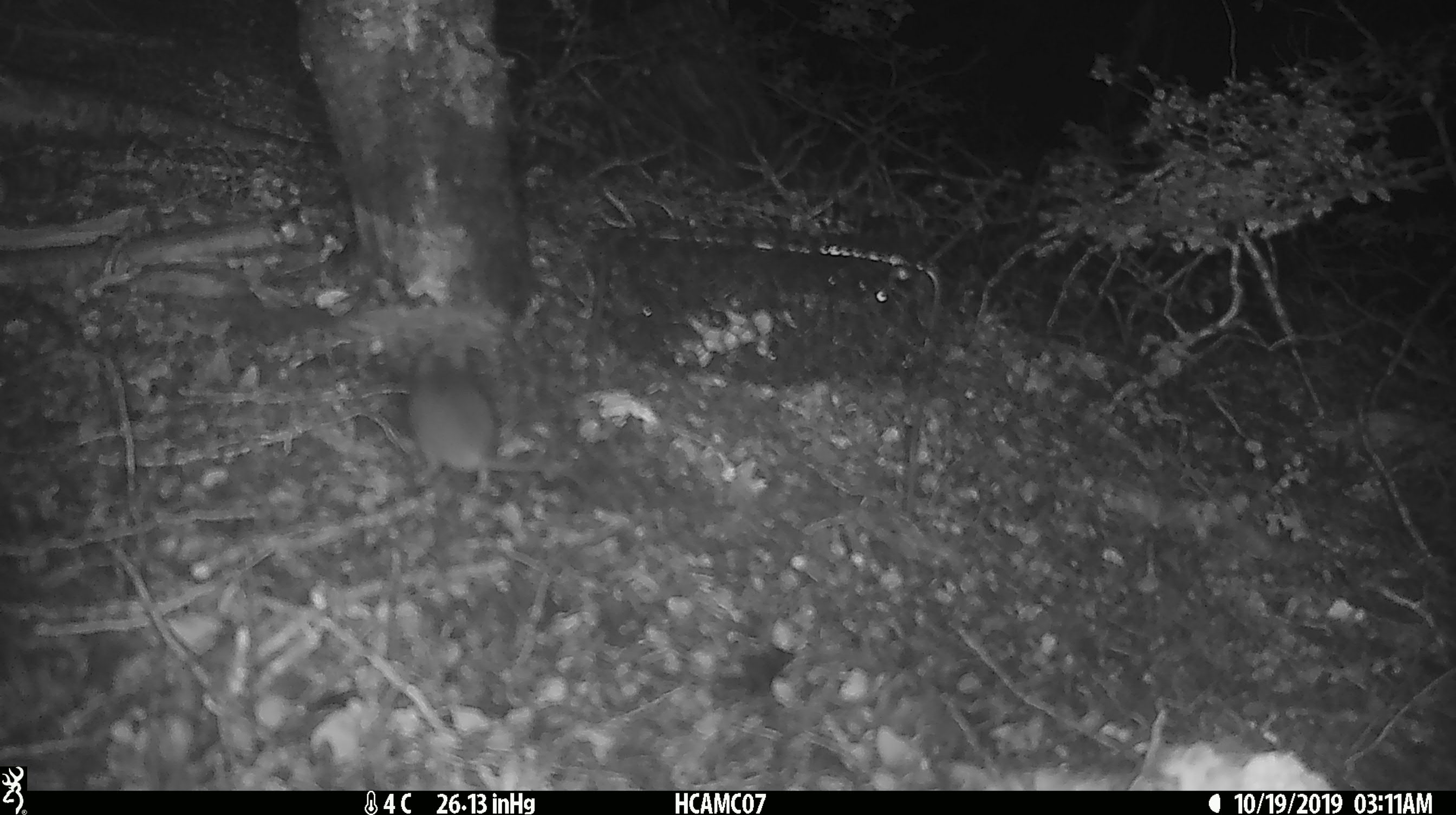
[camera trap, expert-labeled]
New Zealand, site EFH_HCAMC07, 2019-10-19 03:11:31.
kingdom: Animalia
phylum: Chordata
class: Mammalia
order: Rodentia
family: Muridae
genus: Mus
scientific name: Mus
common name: mouse